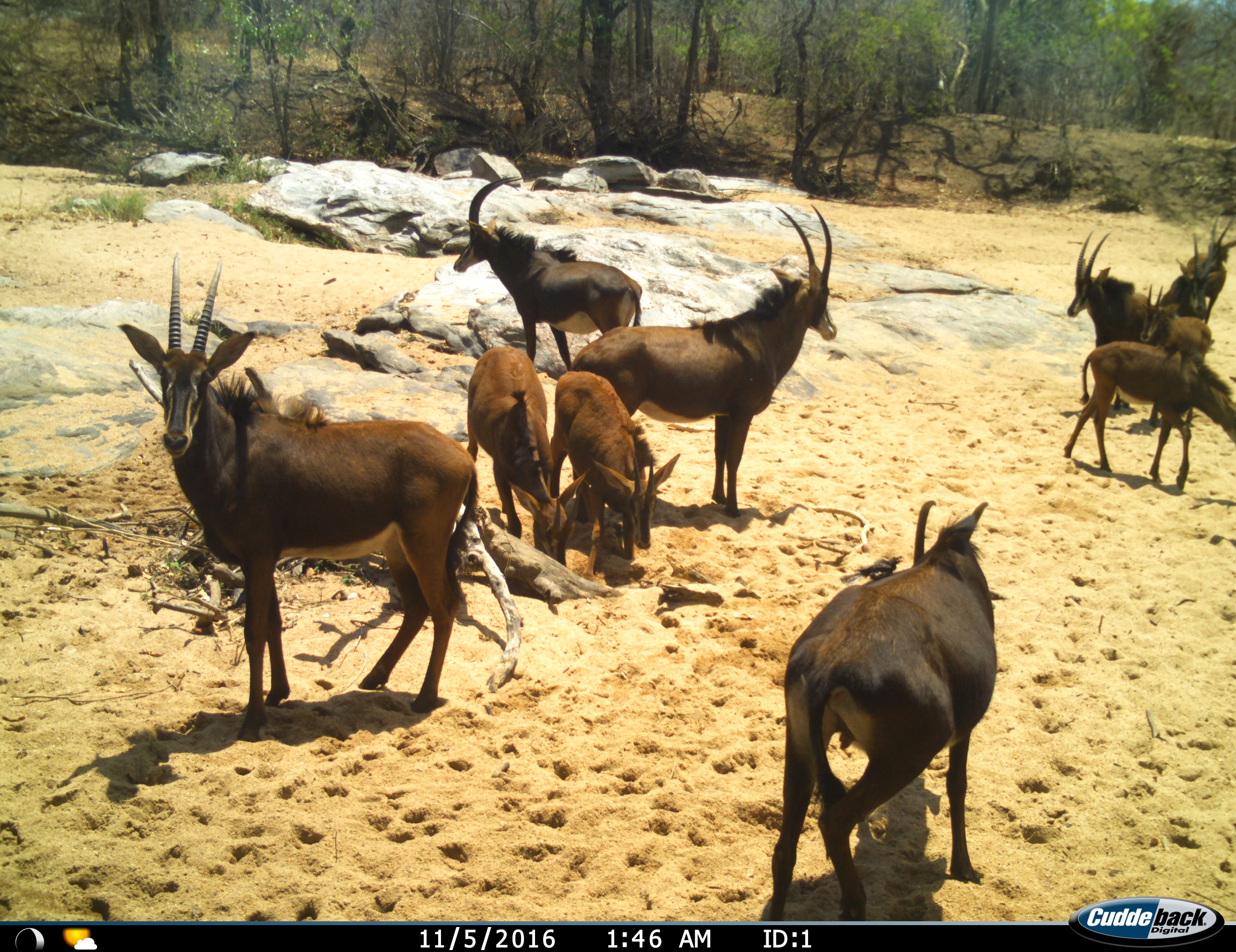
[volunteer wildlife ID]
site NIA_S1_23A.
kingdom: Animalia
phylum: Chordata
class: Mammalia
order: Artiodactyla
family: Bovidae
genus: Hippotragus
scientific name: Hippotragus niger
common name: sable antelope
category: sable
Sable (sable antelope) (Hippotragus niger), count 11-50. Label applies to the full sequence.